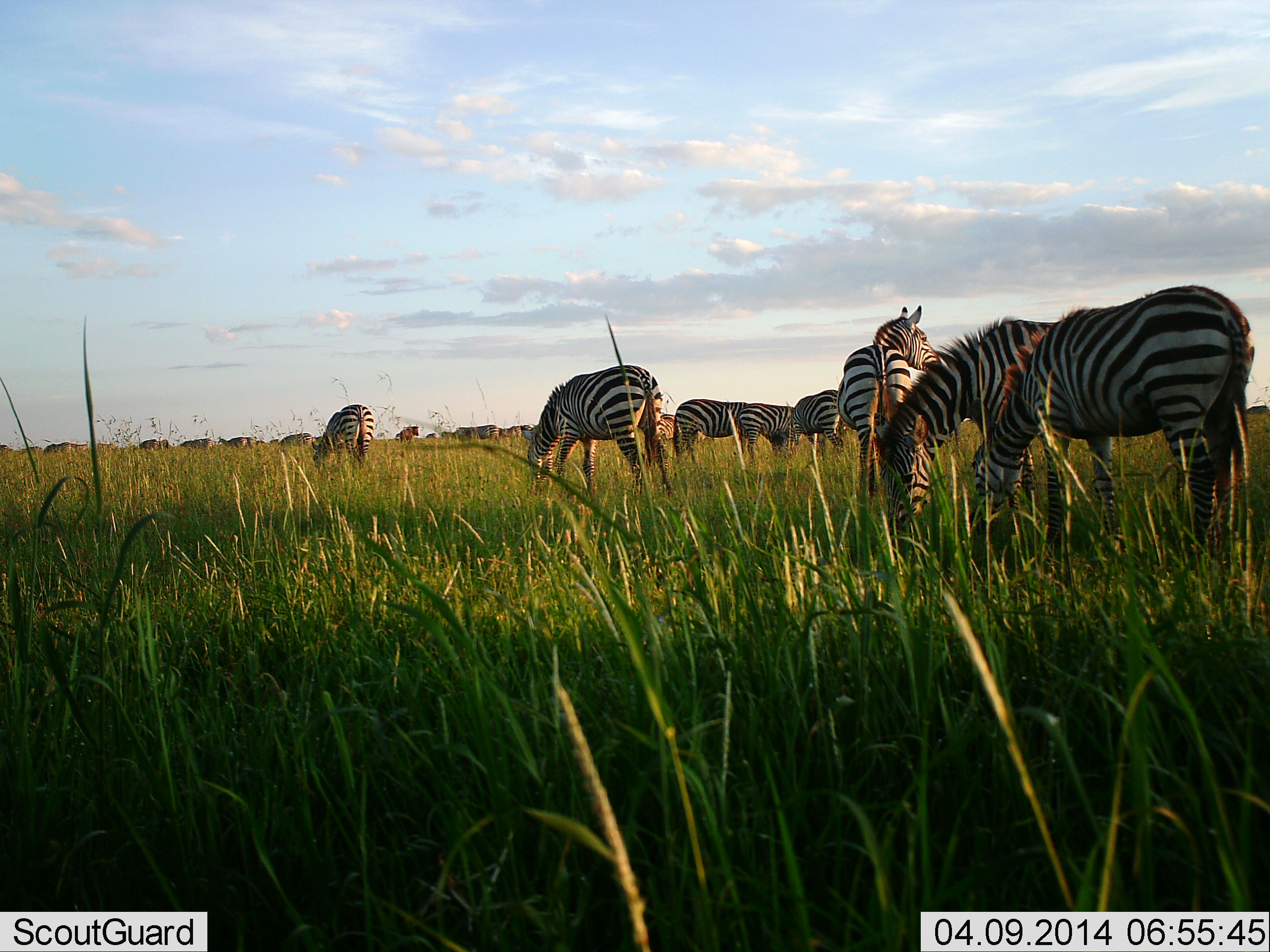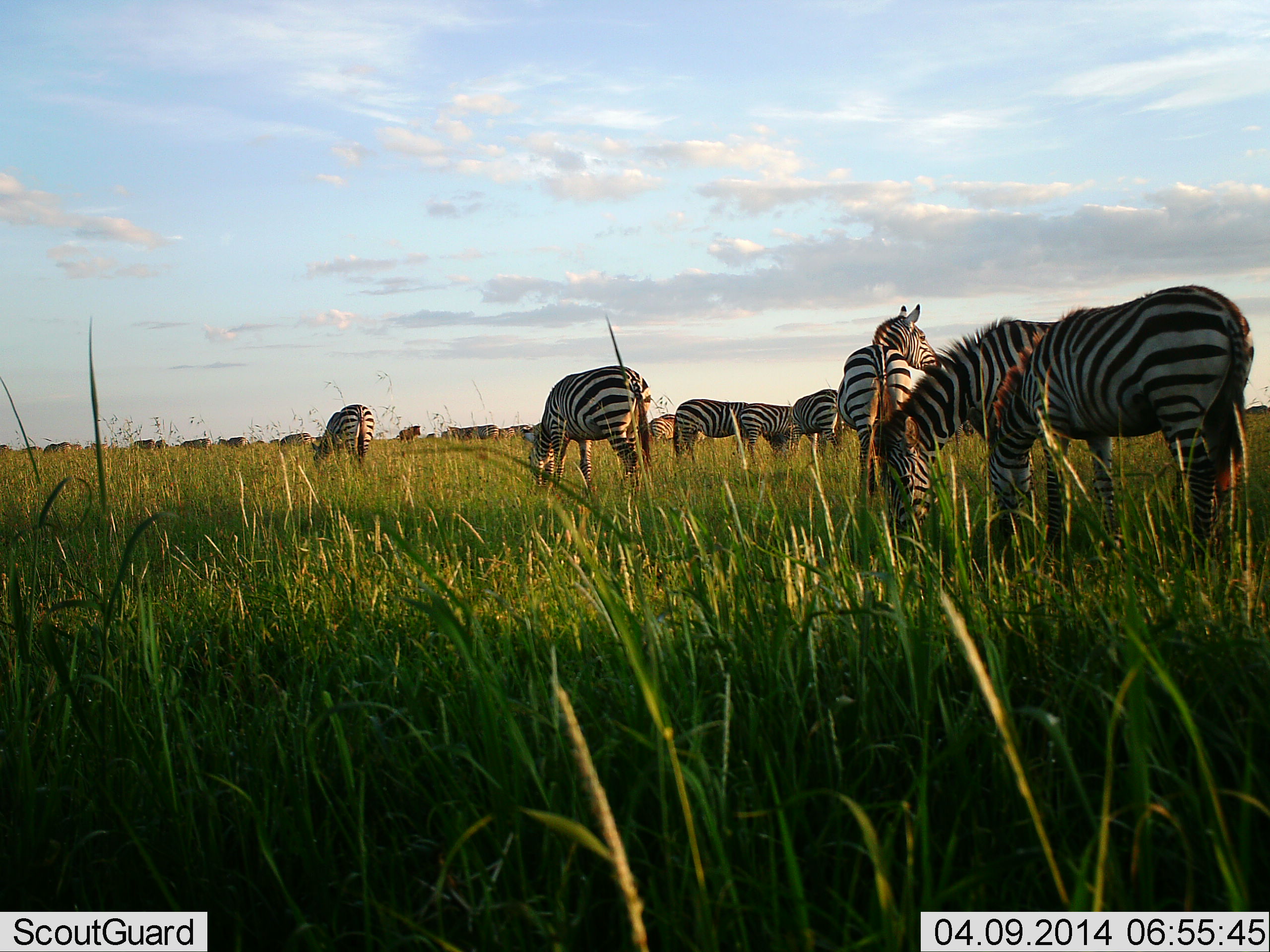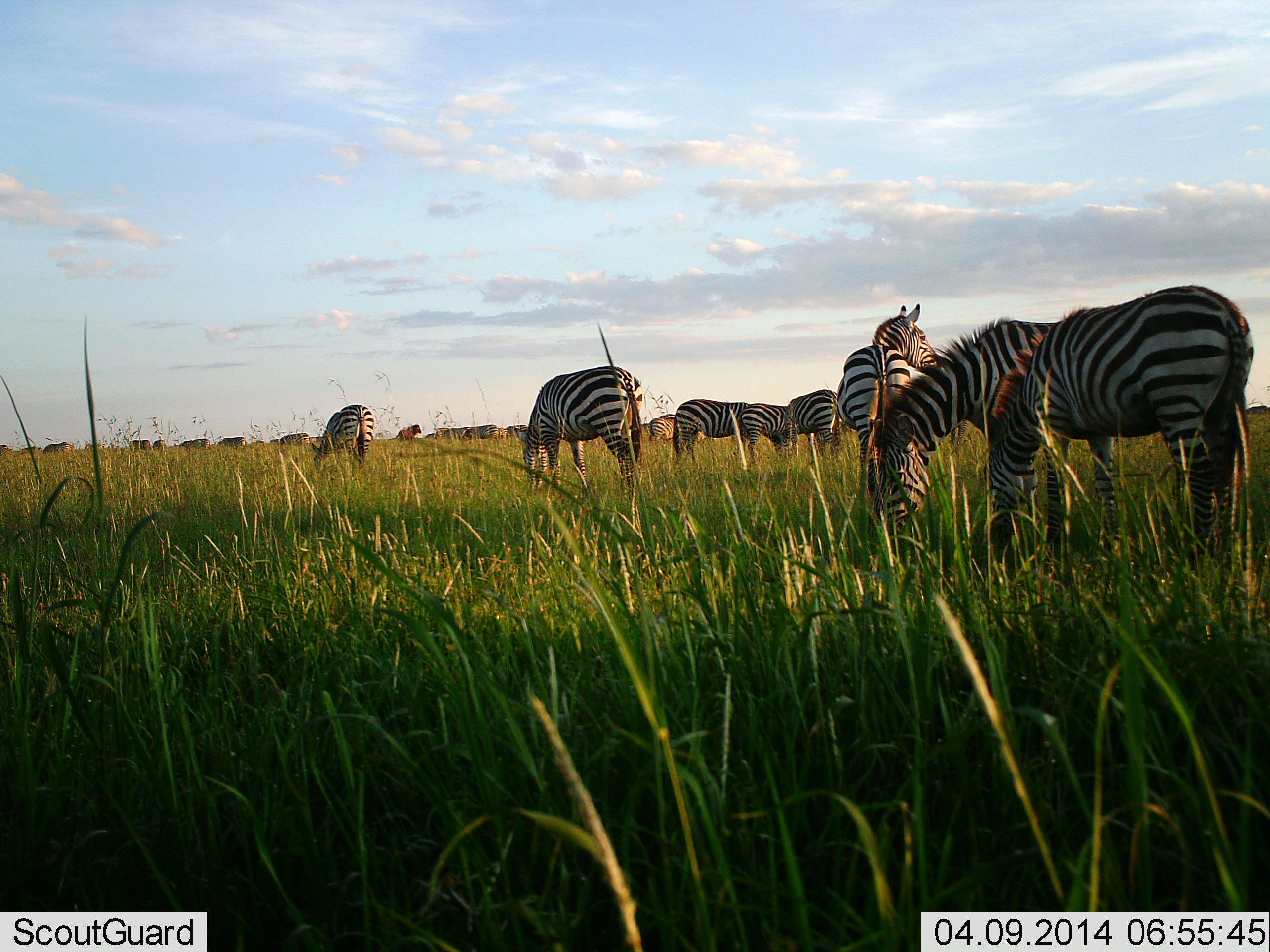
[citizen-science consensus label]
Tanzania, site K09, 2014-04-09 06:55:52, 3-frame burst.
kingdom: Animalia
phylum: Chordata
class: Mammalia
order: Perissodactyla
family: Equidae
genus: Equus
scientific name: Equus quagga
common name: plains zebra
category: zebra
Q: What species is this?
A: Zebra (plains zebra) (Equus quagga).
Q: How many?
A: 11-50.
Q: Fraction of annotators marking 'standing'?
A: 70%.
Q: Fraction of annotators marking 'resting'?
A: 0%.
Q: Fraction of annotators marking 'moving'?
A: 10%.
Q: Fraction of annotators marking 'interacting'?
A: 0%.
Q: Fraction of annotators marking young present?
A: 0%.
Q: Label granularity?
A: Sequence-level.